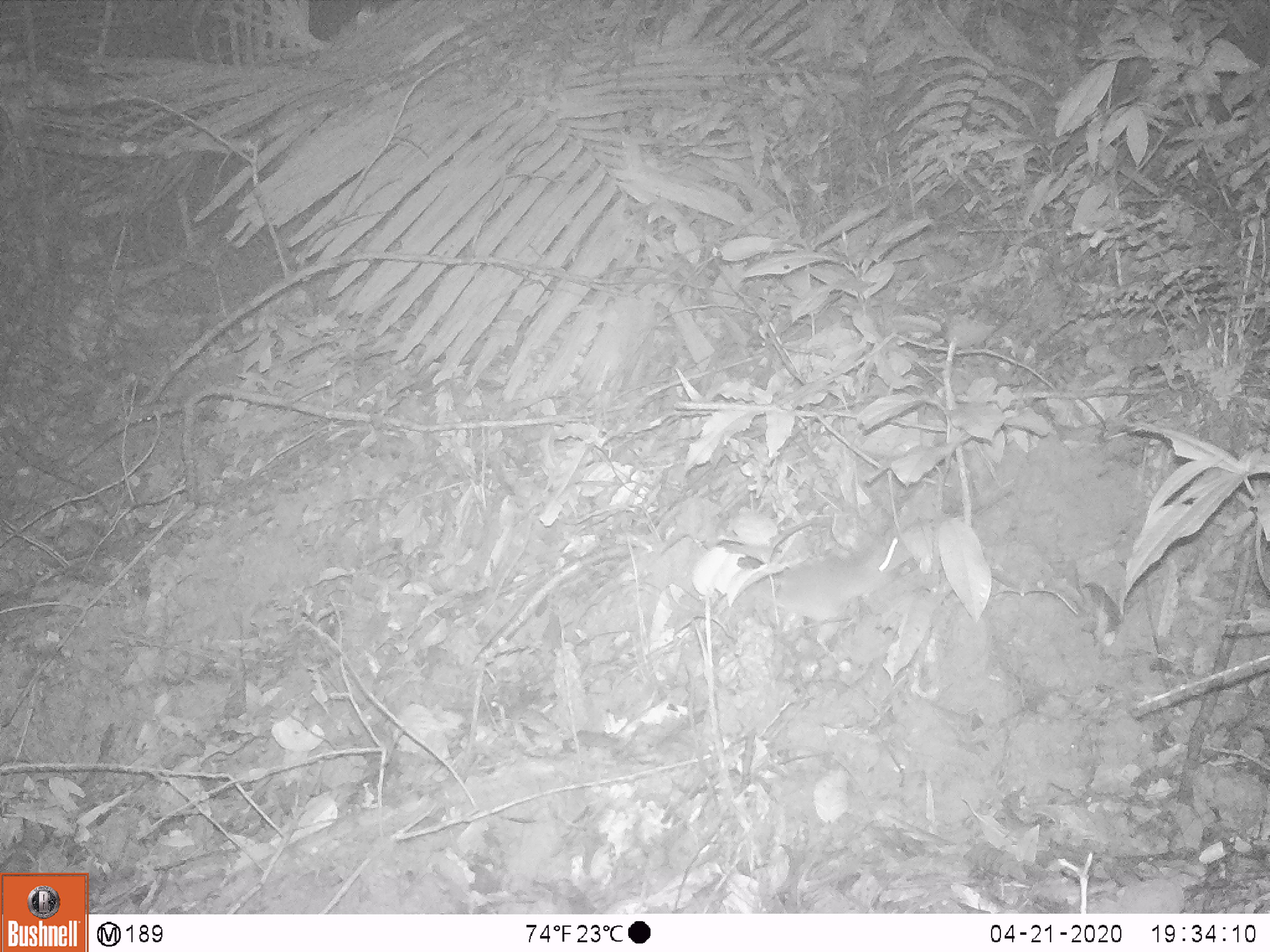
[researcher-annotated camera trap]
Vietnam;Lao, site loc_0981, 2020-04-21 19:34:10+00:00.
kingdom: Animalia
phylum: Chordata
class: Mammalia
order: Rodentia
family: Muridae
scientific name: Muridae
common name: old-world mice and rats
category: unidentified murid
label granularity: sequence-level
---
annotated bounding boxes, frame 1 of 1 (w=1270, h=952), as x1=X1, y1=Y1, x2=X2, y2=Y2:
unidentified murid: x1=747, y1=534, x2=912, y2=652